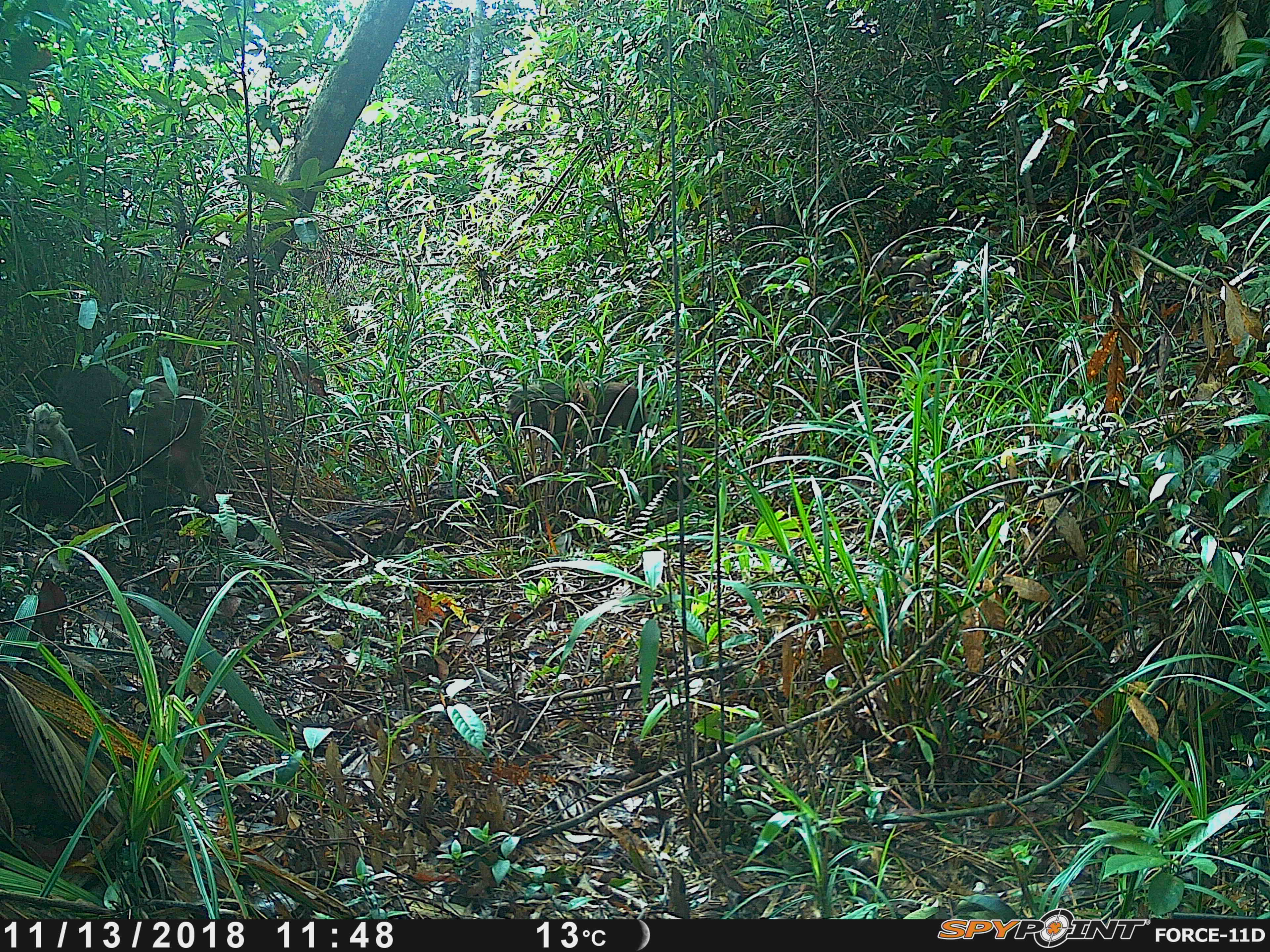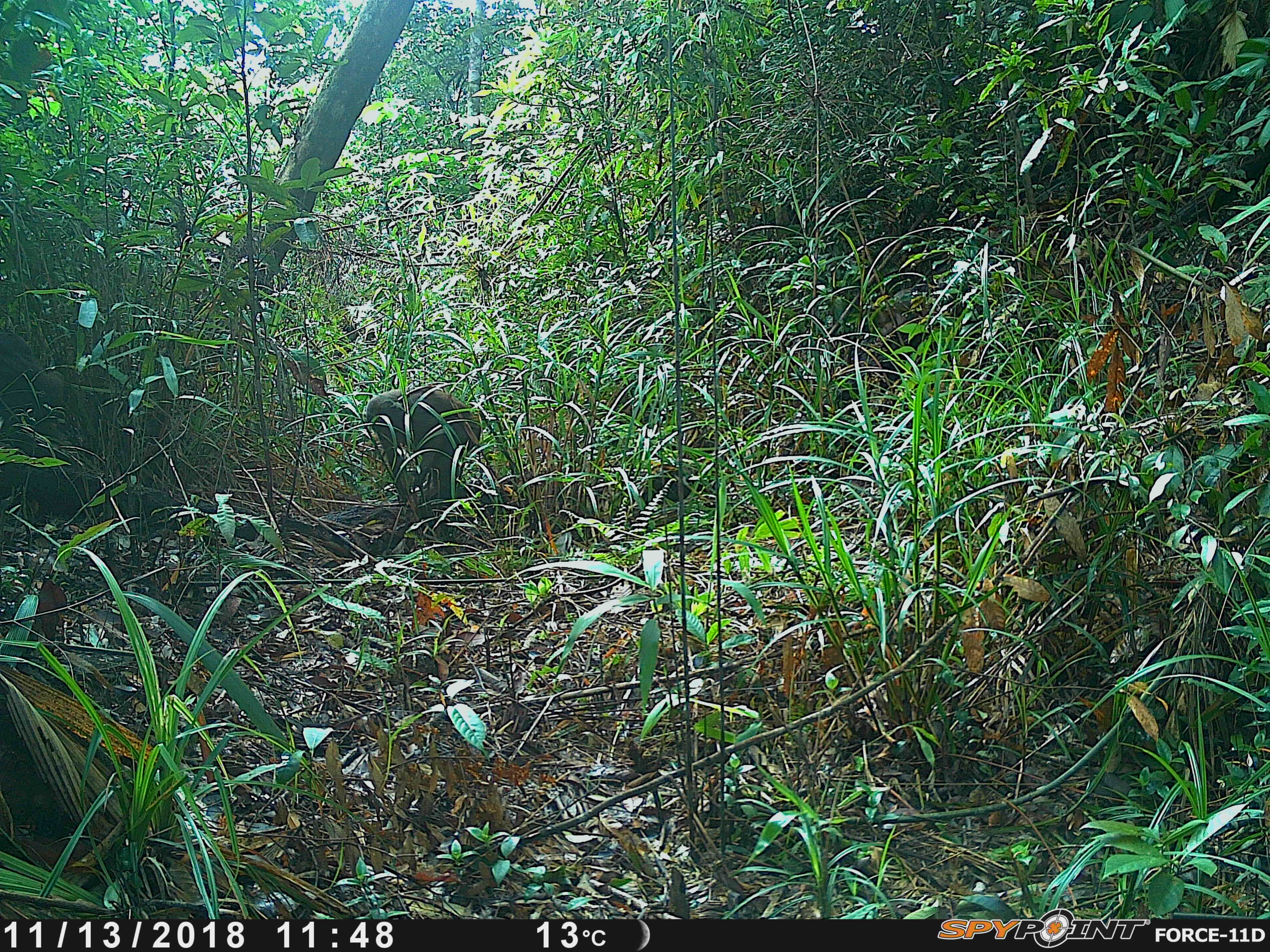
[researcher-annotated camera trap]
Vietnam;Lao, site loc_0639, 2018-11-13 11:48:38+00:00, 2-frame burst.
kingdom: Animalia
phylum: Chordata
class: Mammalia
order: Primates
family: Cercopithecidae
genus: Macaca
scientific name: Macaca arctoides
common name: stump-tailed macaque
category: stump tailed macaque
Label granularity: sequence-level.